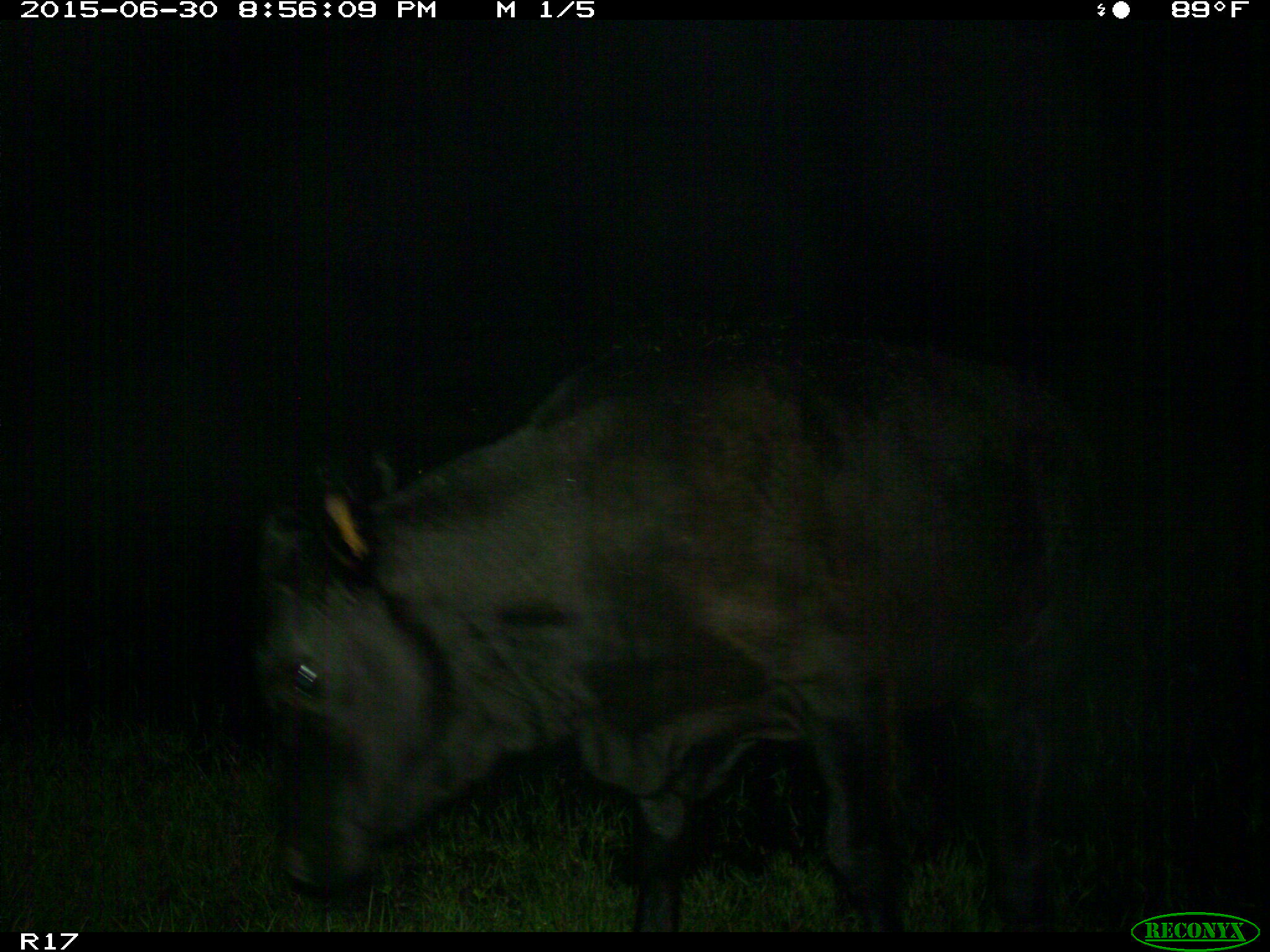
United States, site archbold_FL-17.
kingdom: Animalia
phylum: Chordata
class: Mammalia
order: Artiodactyla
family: Bovidae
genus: Bos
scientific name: Bos taurus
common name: domestic cow